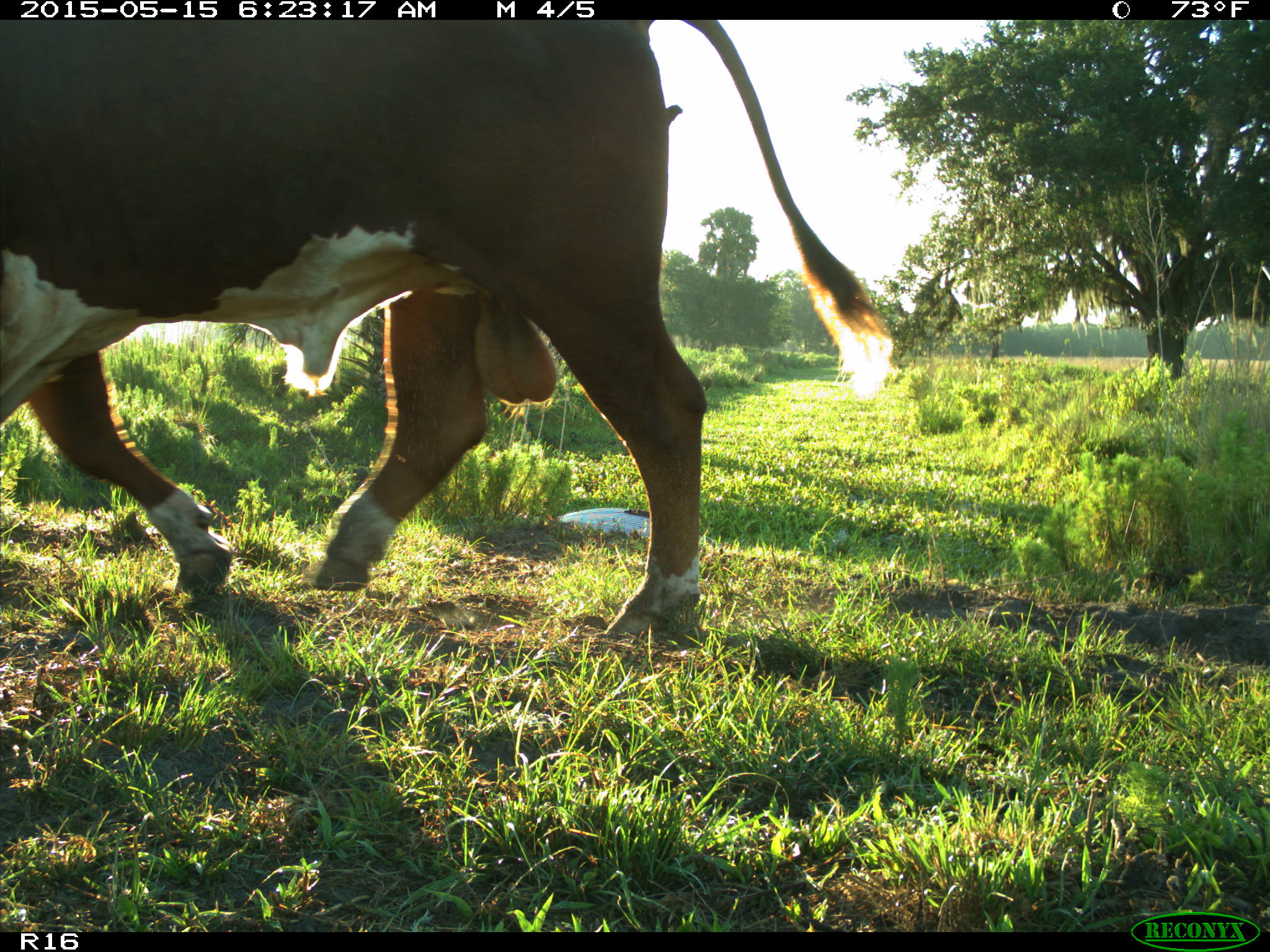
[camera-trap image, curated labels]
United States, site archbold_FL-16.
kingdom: Animalia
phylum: Chordata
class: Mammalia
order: Artiodactyla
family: Bovidae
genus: Bos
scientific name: Bos taurus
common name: domestic cow